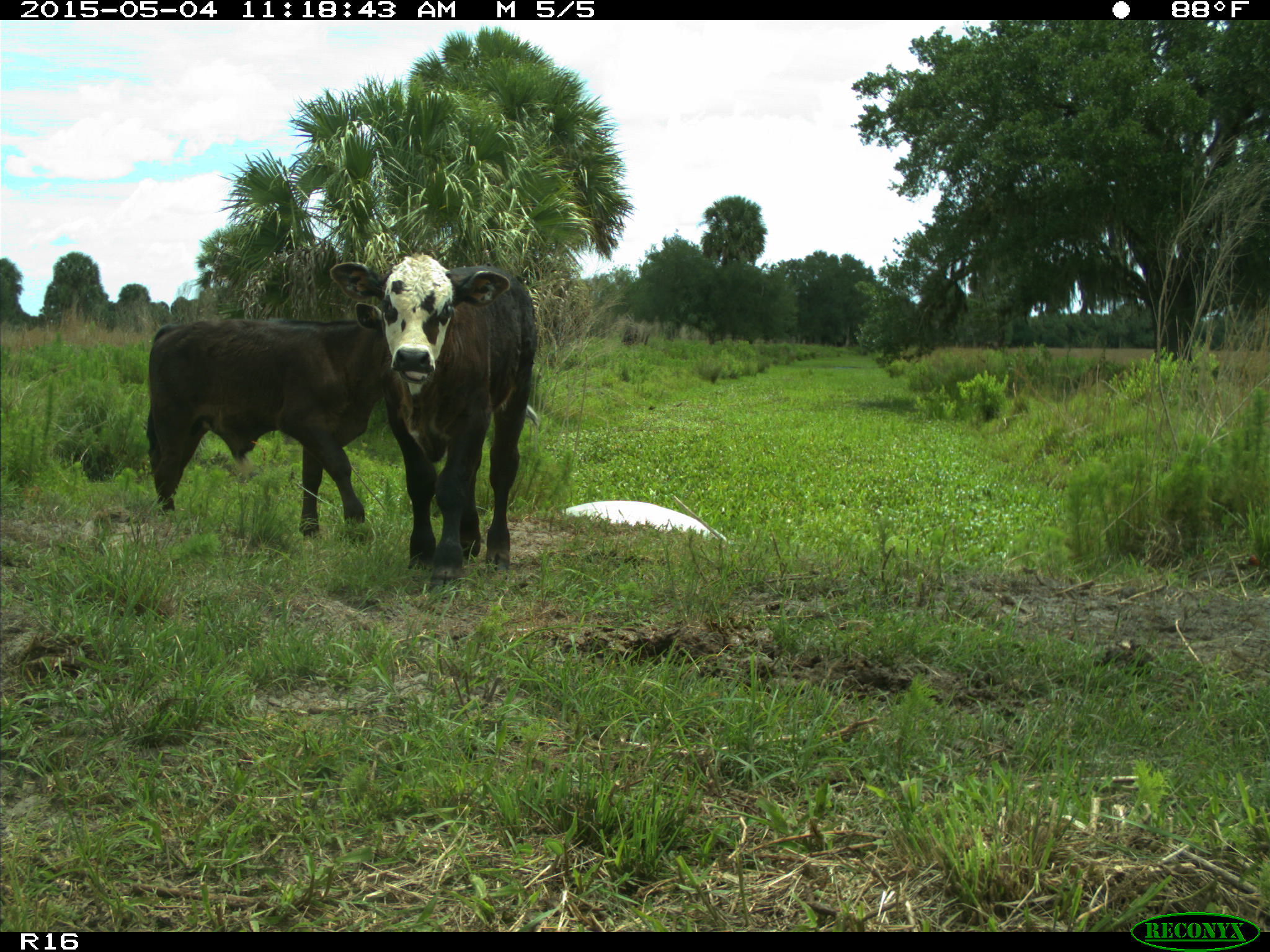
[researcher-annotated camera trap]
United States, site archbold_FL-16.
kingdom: Animalia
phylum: Chordata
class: Mammalia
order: Artiodactyla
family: Bovidae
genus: Bos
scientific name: Bos taurus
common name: domestic cow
Bos taurus (domestic cow).